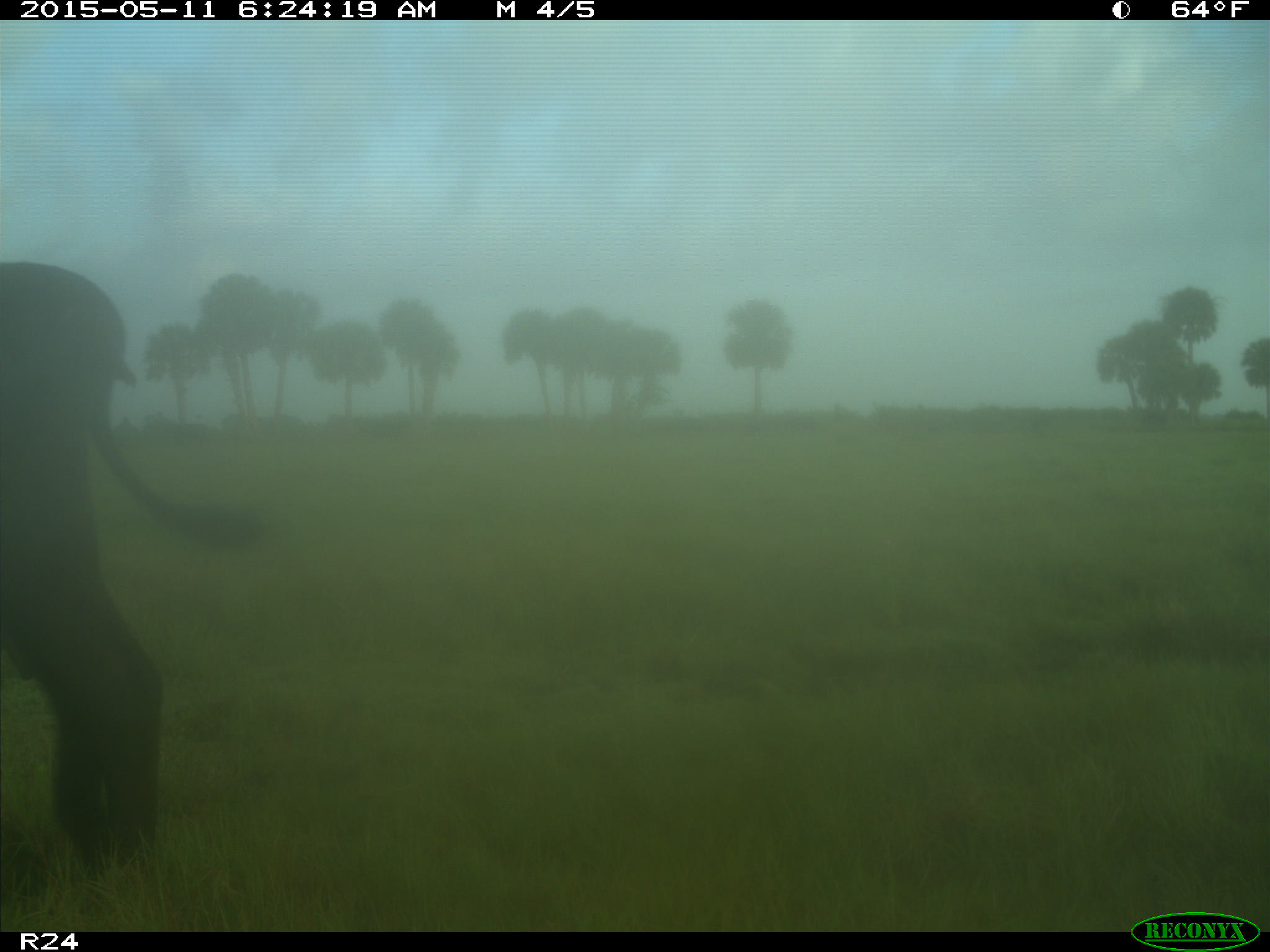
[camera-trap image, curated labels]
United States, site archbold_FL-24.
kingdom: Animalia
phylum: Chordata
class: Mammalia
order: Artiodactyla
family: Bovidae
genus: Bos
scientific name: Bos taurus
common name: domestic cow